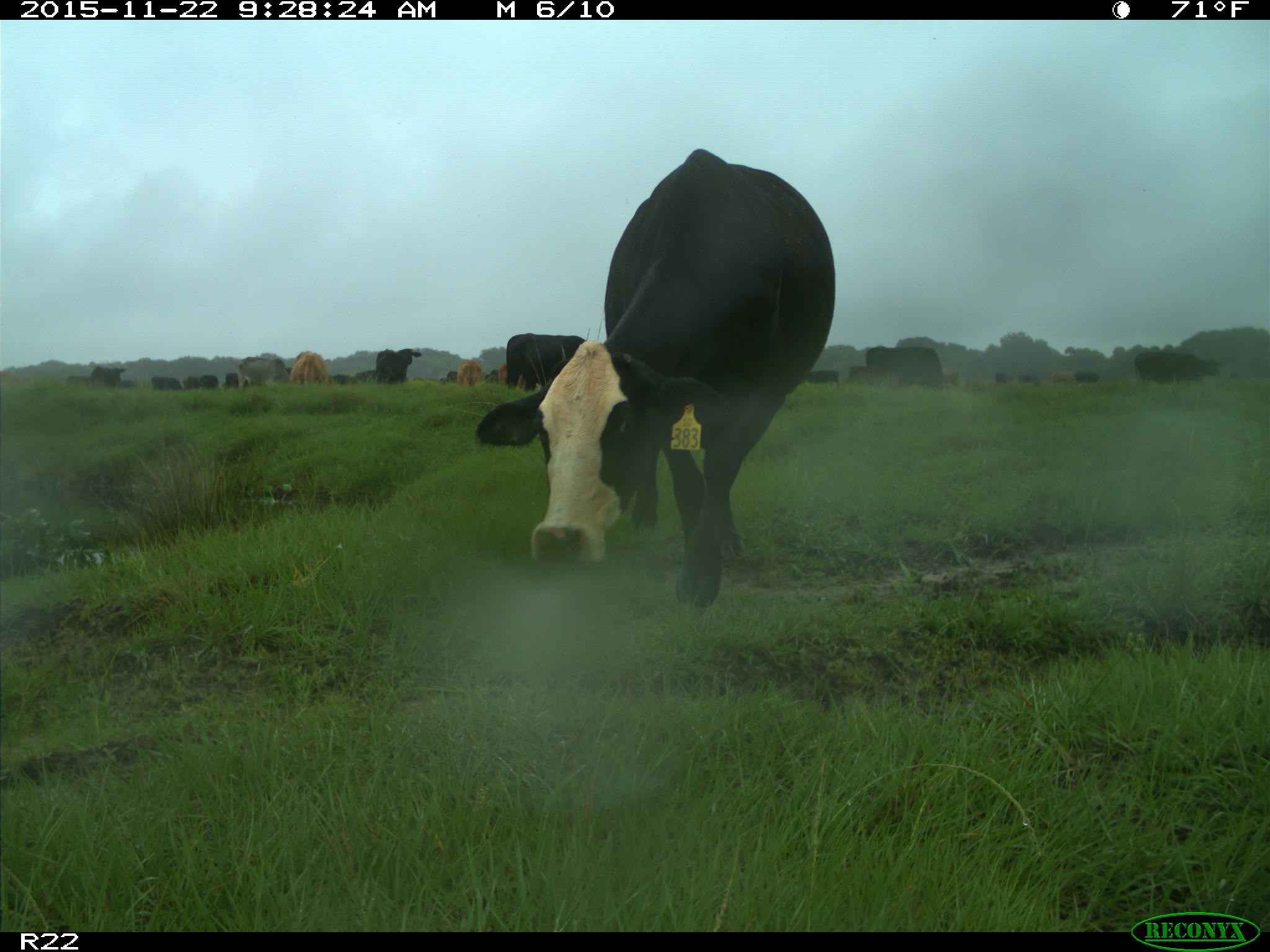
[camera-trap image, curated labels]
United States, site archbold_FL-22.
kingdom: Animalia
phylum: Chordata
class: Mammalia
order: Artiodactyla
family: Bovidae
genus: Bos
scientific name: Bos taurus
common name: domestic cow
Bos taurus (domestic cow).